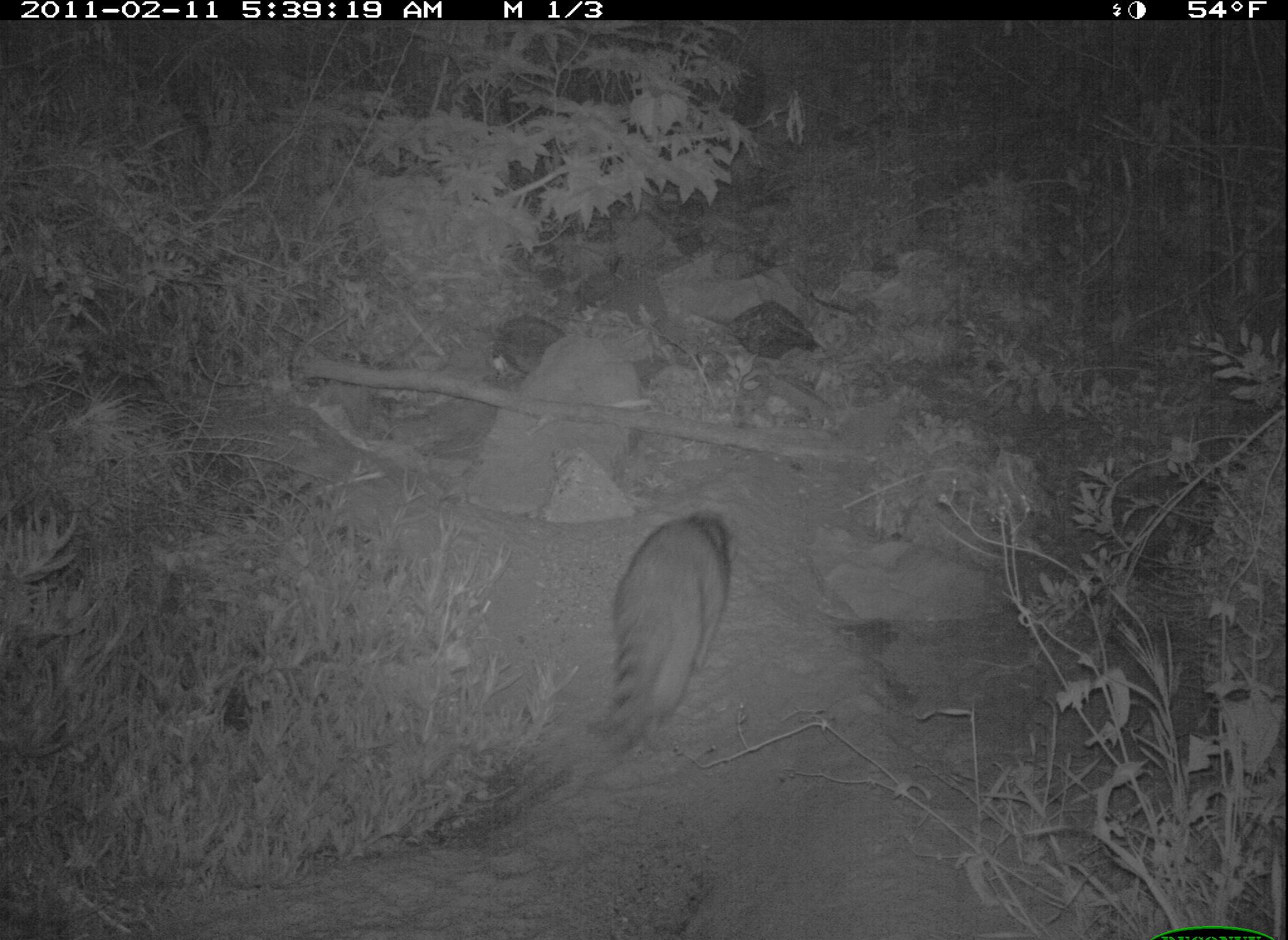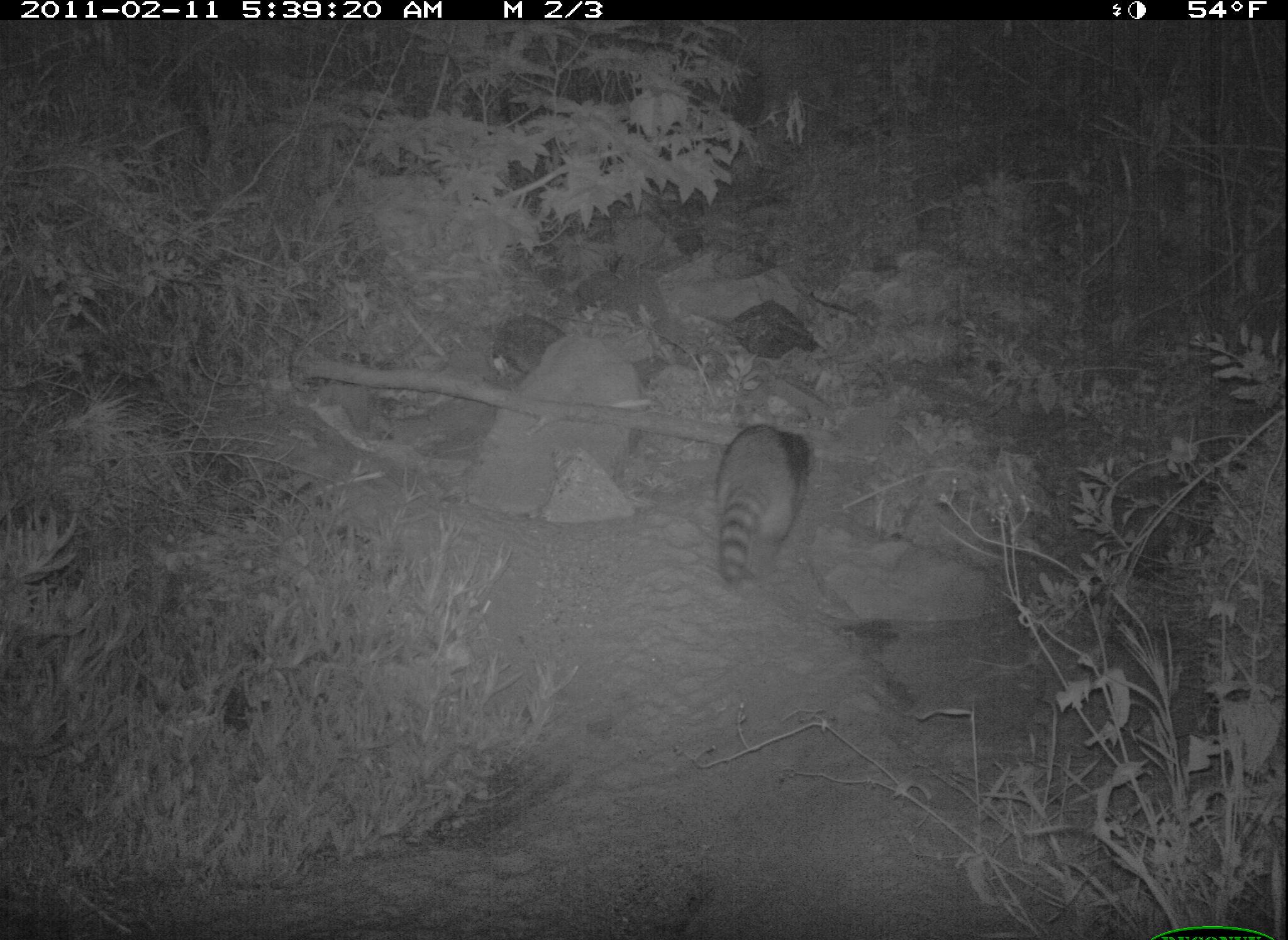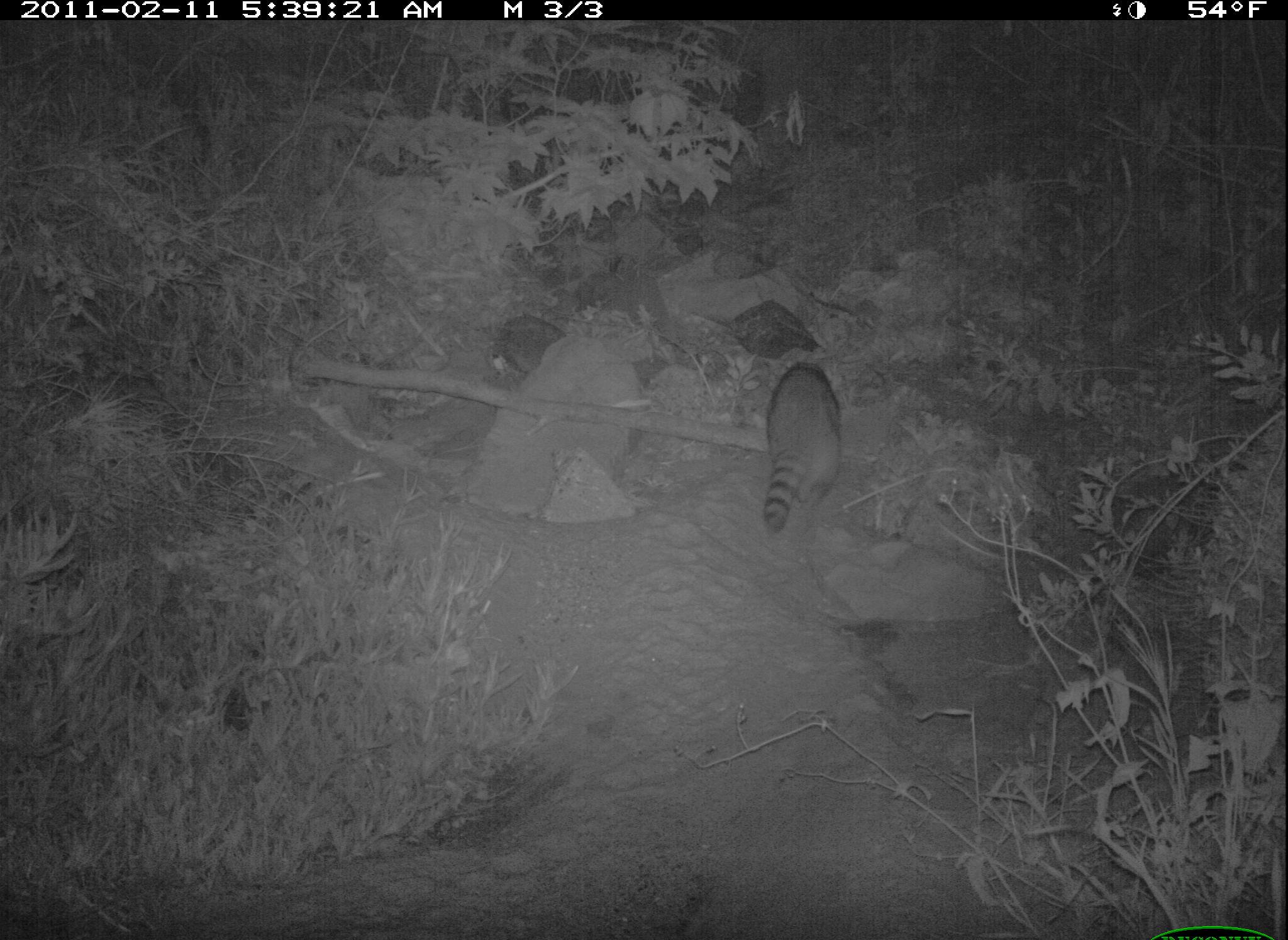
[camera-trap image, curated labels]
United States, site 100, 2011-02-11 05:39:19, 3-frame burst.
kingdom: Animalia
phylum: Chordata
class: Mammalia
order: Carnivora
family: Procyonidae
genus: Procyon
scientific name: Procyon lotor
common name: raccoon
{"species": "raccoon (Procyon lotor)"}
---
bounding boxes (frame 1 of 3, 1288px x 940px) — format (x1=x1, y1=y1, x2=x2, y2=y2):
raccoon: (x1=602, y1=512, x2=745, y2=762)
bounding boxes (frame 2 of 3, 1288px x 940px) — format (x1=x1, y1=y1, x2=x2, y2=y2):
raccoon: (x1=696, y1=404, x2=824, y2=598)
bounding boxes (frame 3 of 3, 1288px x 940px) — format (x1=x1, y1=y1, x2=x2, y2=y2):
raccoon: (x1=762, y1=353, x2=857, y2=548)